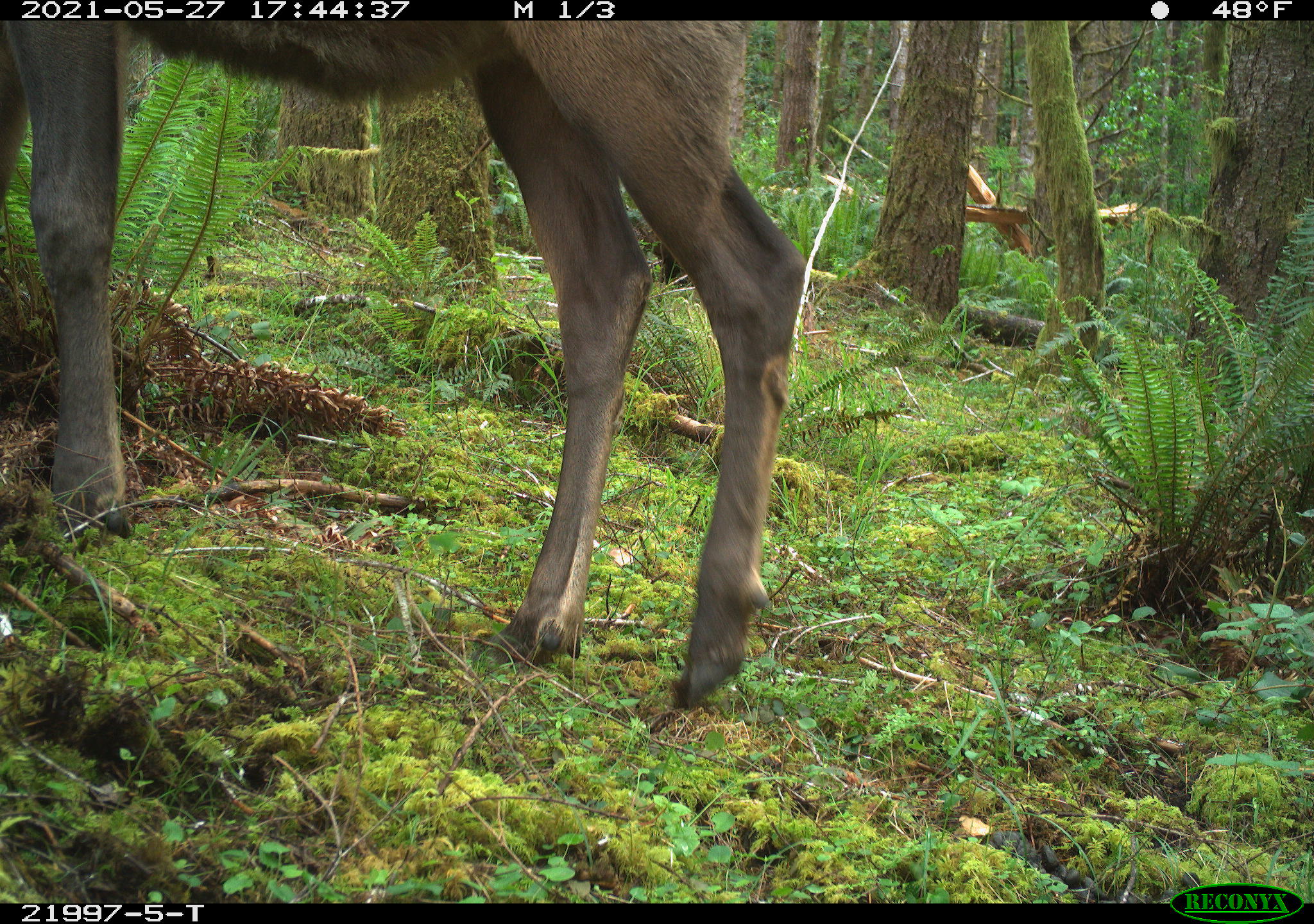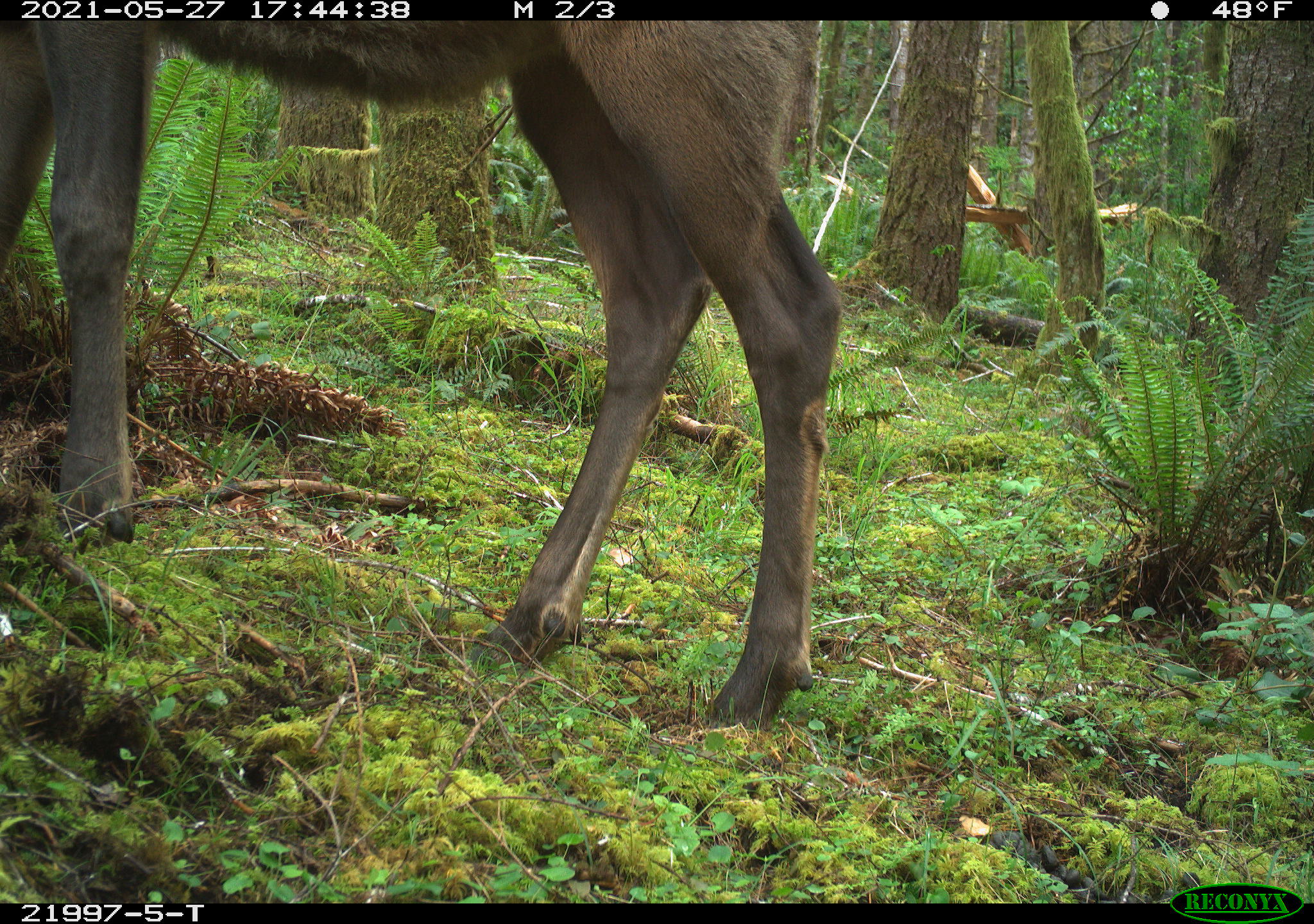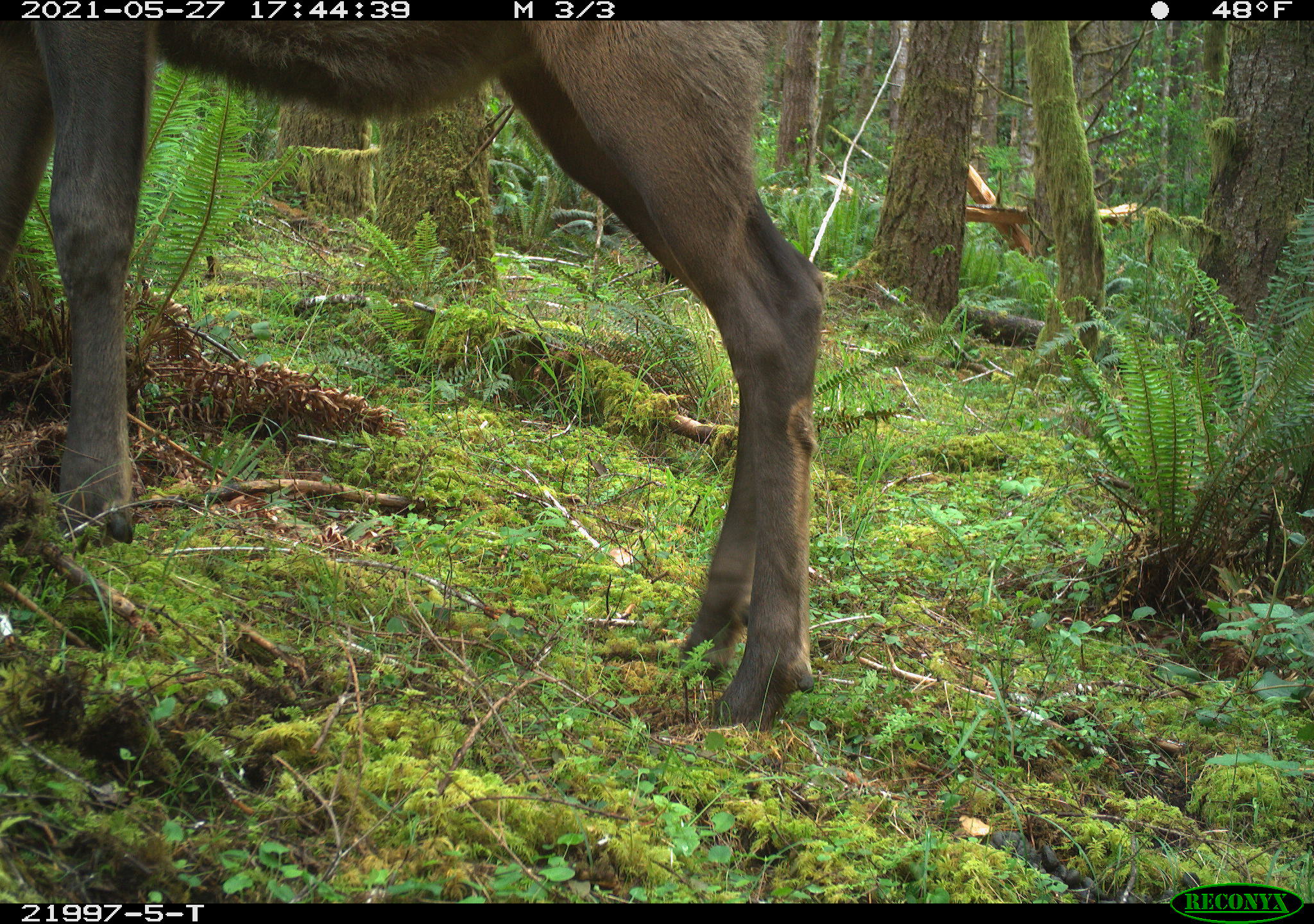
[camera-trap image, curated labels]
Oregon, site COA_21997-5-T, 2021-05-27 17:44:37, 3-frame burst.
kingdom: Animalia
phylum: Chordata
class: Mammalia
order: Artiodactyla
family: Cervidae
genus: Cervus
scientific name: Cervus canadensis roosevelti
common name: roosevelt elk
Roosevelt elk (Cervus canadensis roosevelti).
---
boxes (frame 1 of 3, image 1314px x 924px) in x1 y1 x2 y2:
roosevelt elk: 0 22 864 738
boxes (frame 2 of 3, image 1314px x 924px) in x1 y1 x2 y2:
roosevelt elk: 0 21 893 747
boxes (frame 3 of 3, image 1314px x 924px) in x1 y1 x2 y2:
roosevelt elk: 0 21 865 746